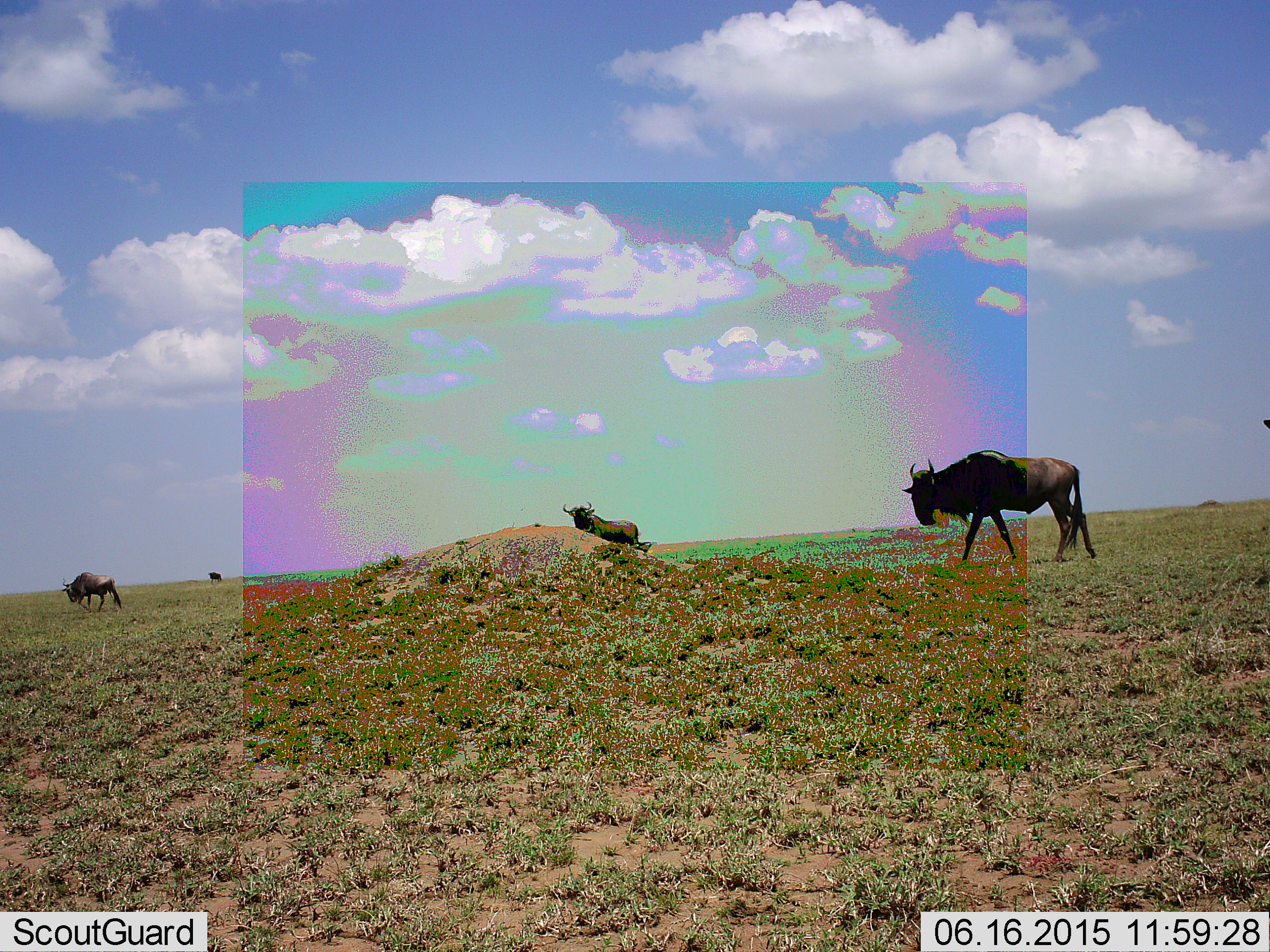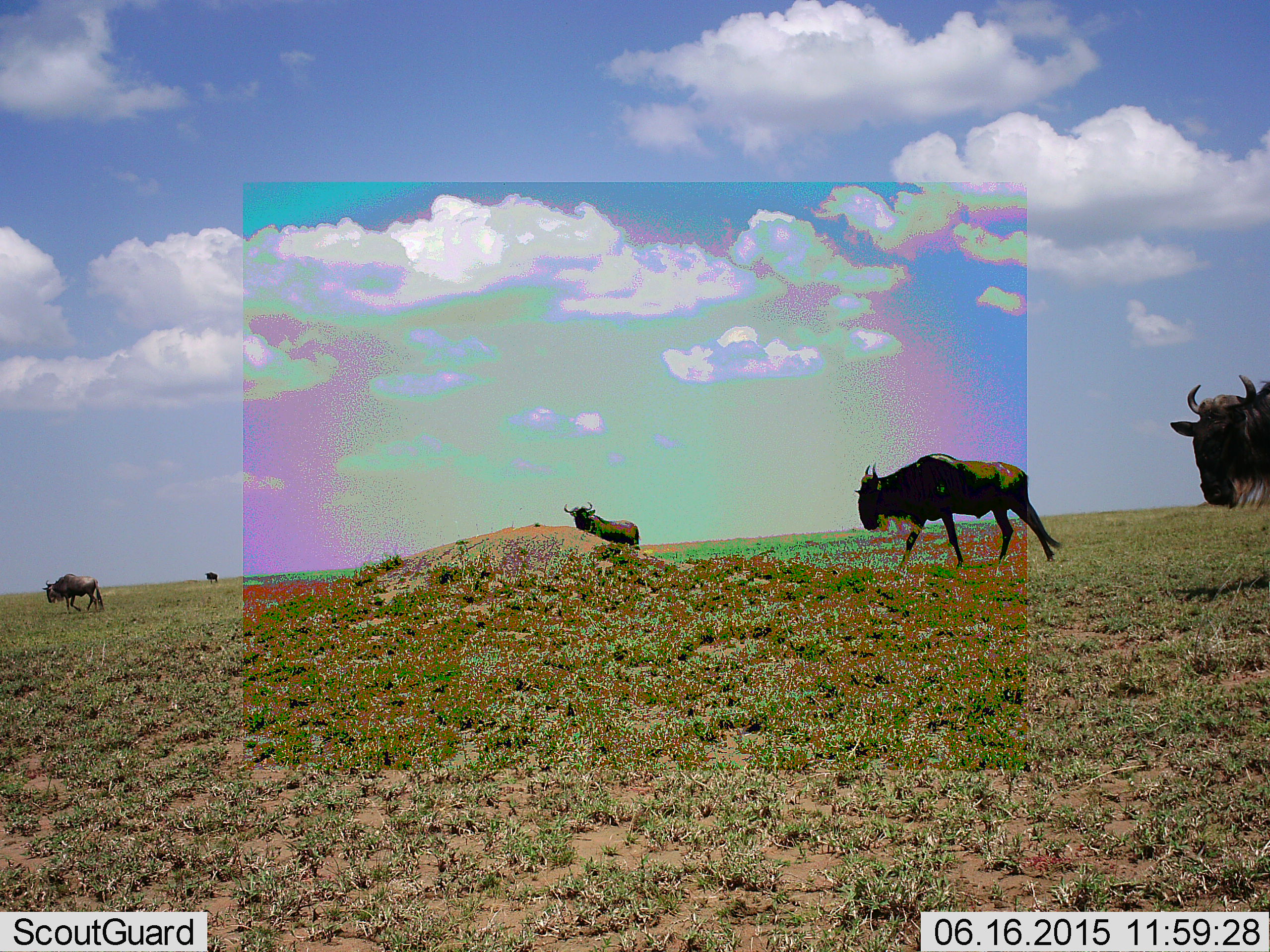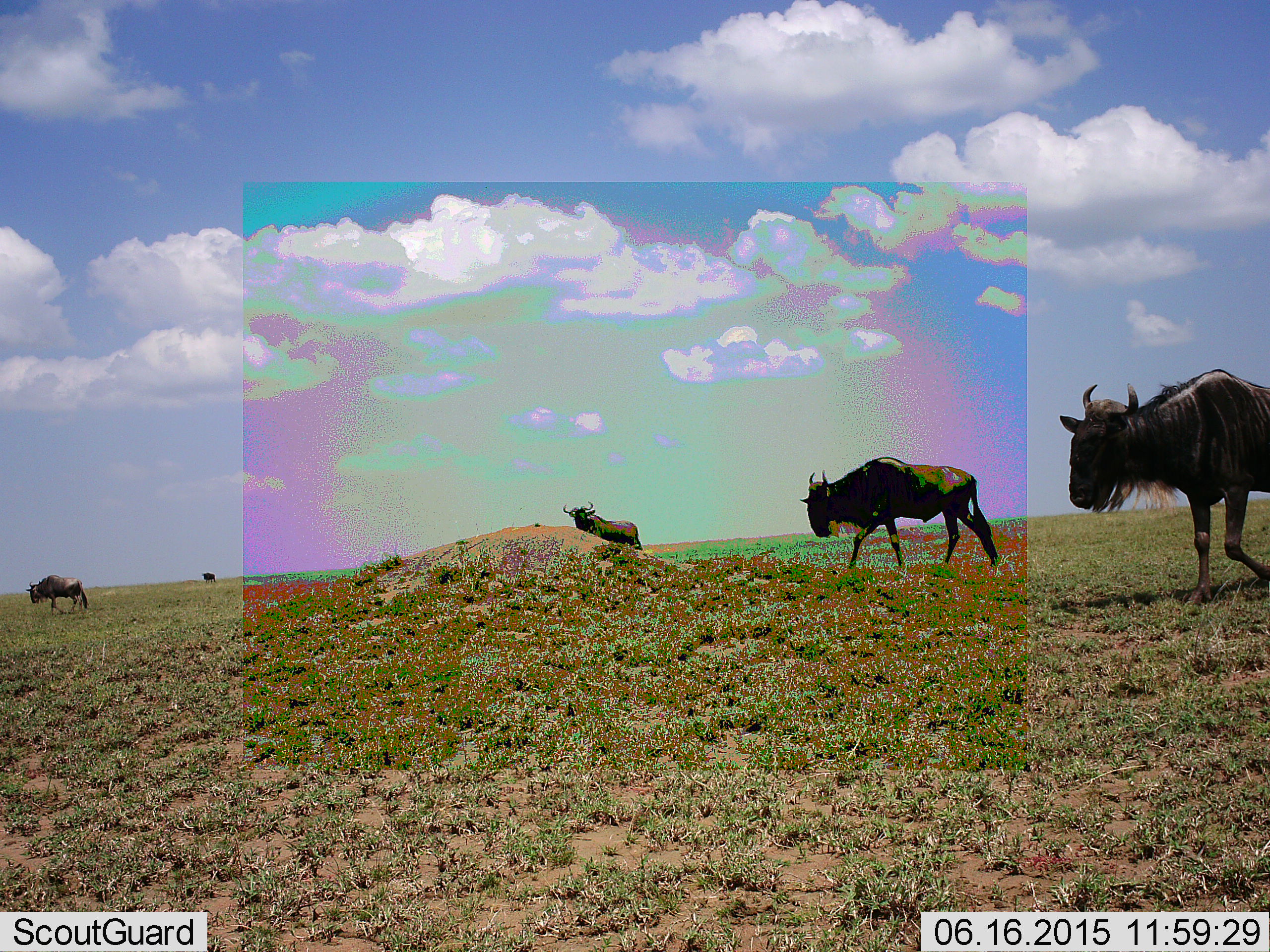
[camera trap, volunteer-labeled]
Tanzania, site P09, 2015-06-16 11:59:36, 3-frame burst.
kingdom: Animalia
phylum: Chordata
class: Mammalia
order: Artiodactyla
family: Bovidae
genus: Connochaetes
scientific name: Connochaetes taurinus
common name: blue wildebeest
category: wildebeest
Wildebeest (blue wildebeest) (Connochaetes taurinus), count 5. Behavior (volunteer vote fractions): standing 40%, resting 0%, moving 90%, interacting 0%. Young present (vote fraction): 0%. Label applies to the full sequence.